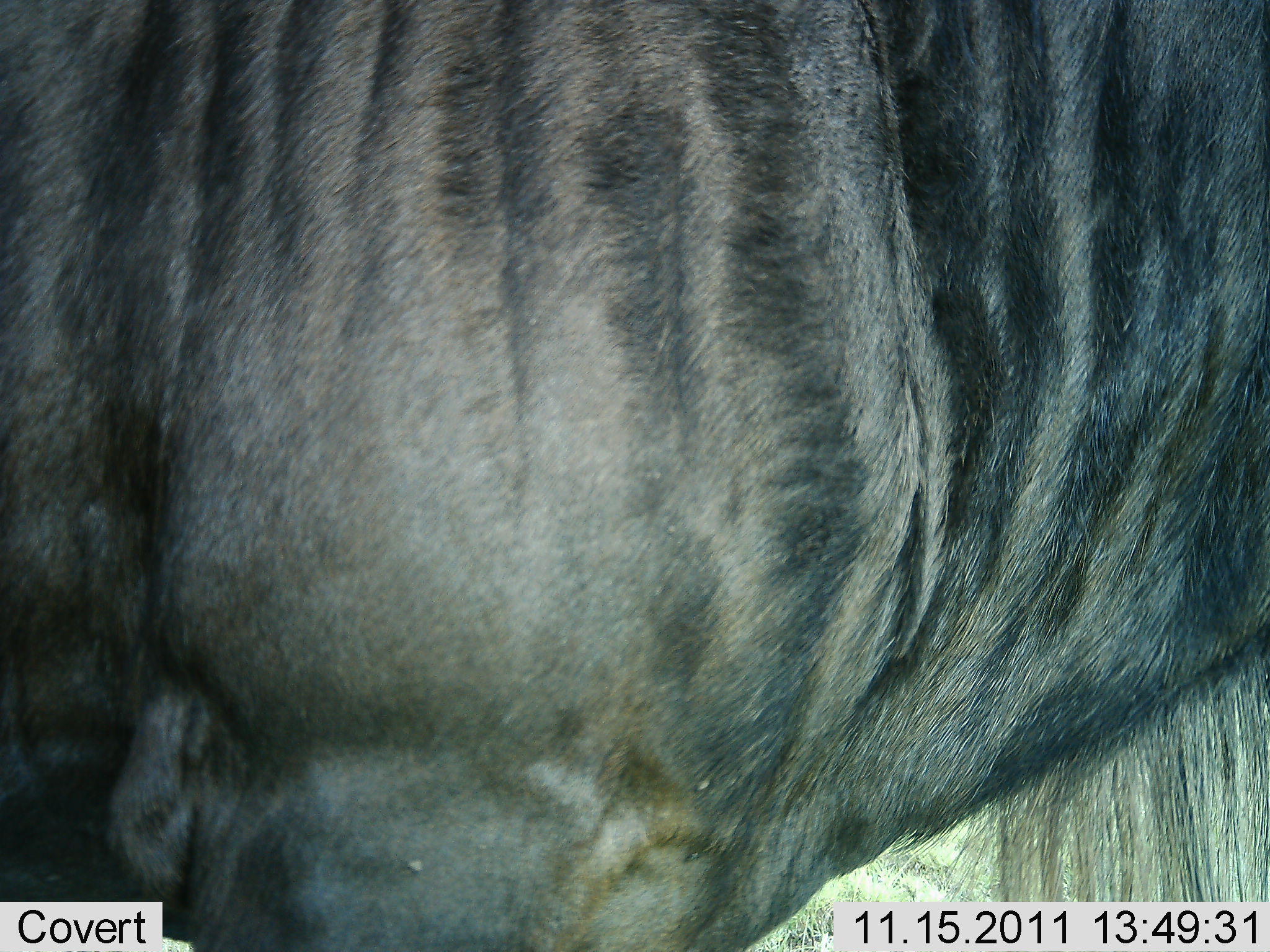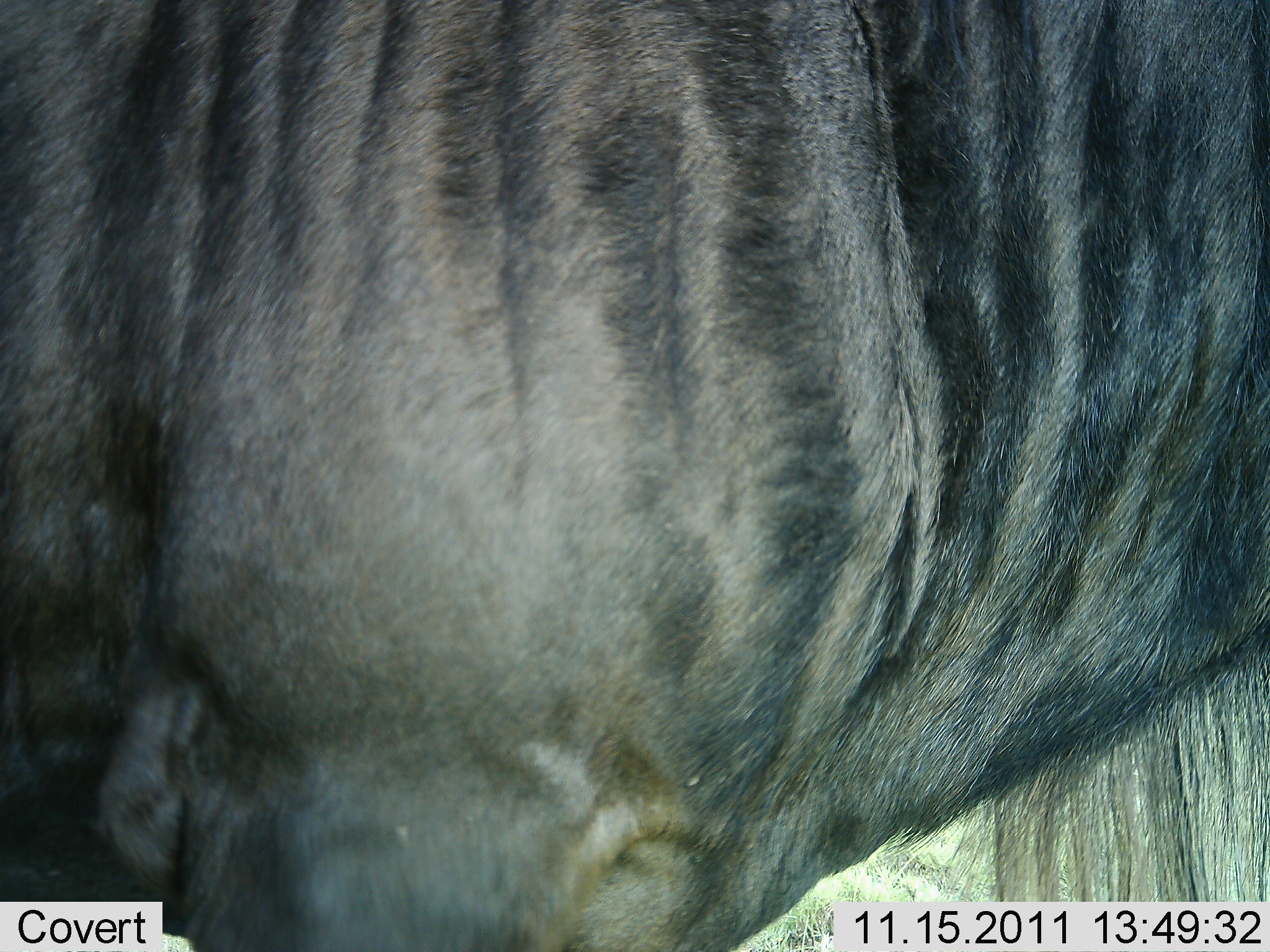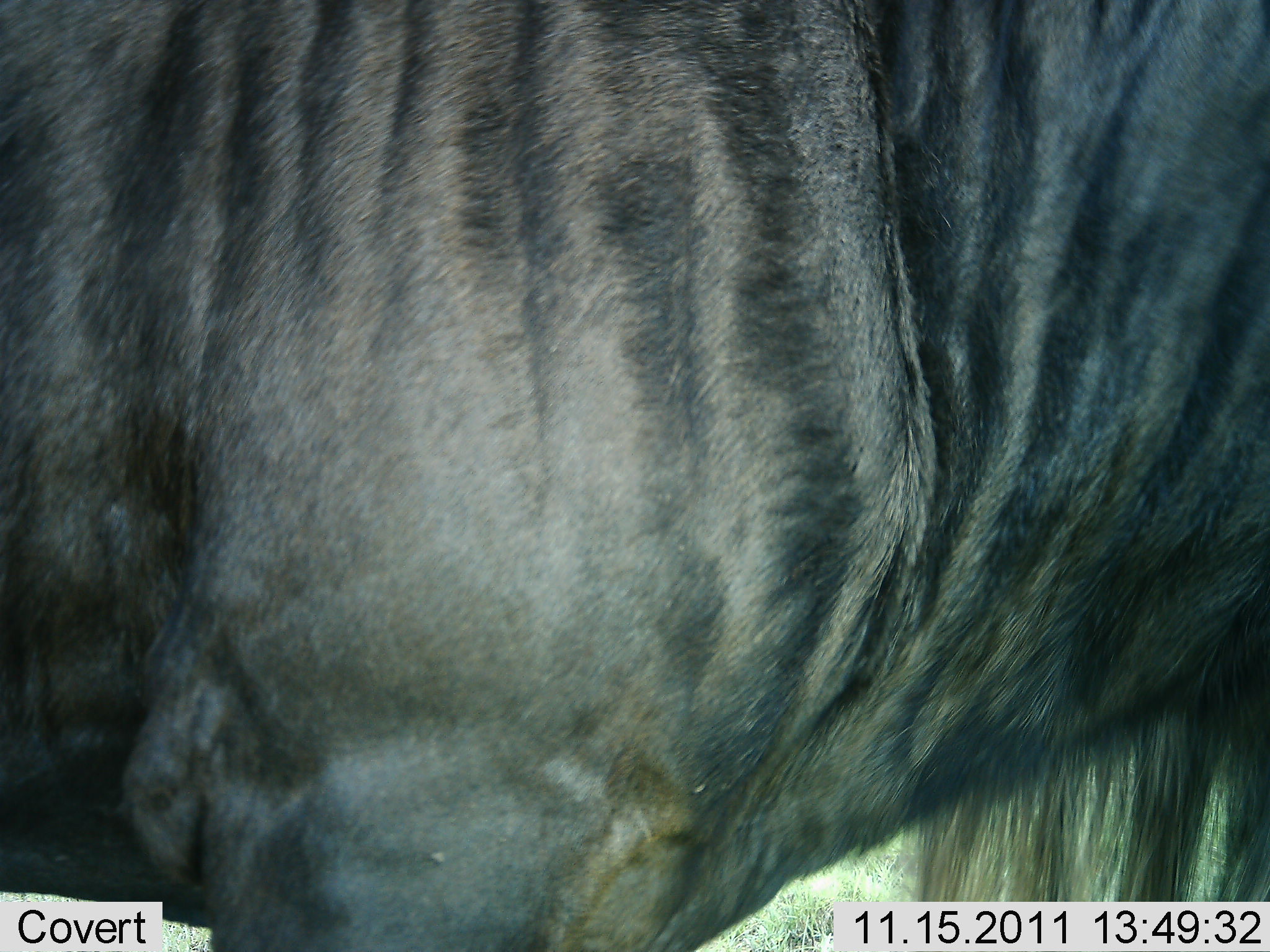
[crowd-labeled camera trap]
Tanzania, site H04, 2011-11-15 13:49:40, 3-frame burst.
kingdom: Animalia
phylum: Chordata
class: Mammalia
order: Artiodactyla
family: Bovidae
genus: Connochaetes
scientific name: Connochaetes taurinus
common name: blue wildebeest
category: wildebeest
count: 1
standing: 91%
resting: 9%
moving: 0%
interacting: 0%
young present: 0%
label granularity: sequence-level